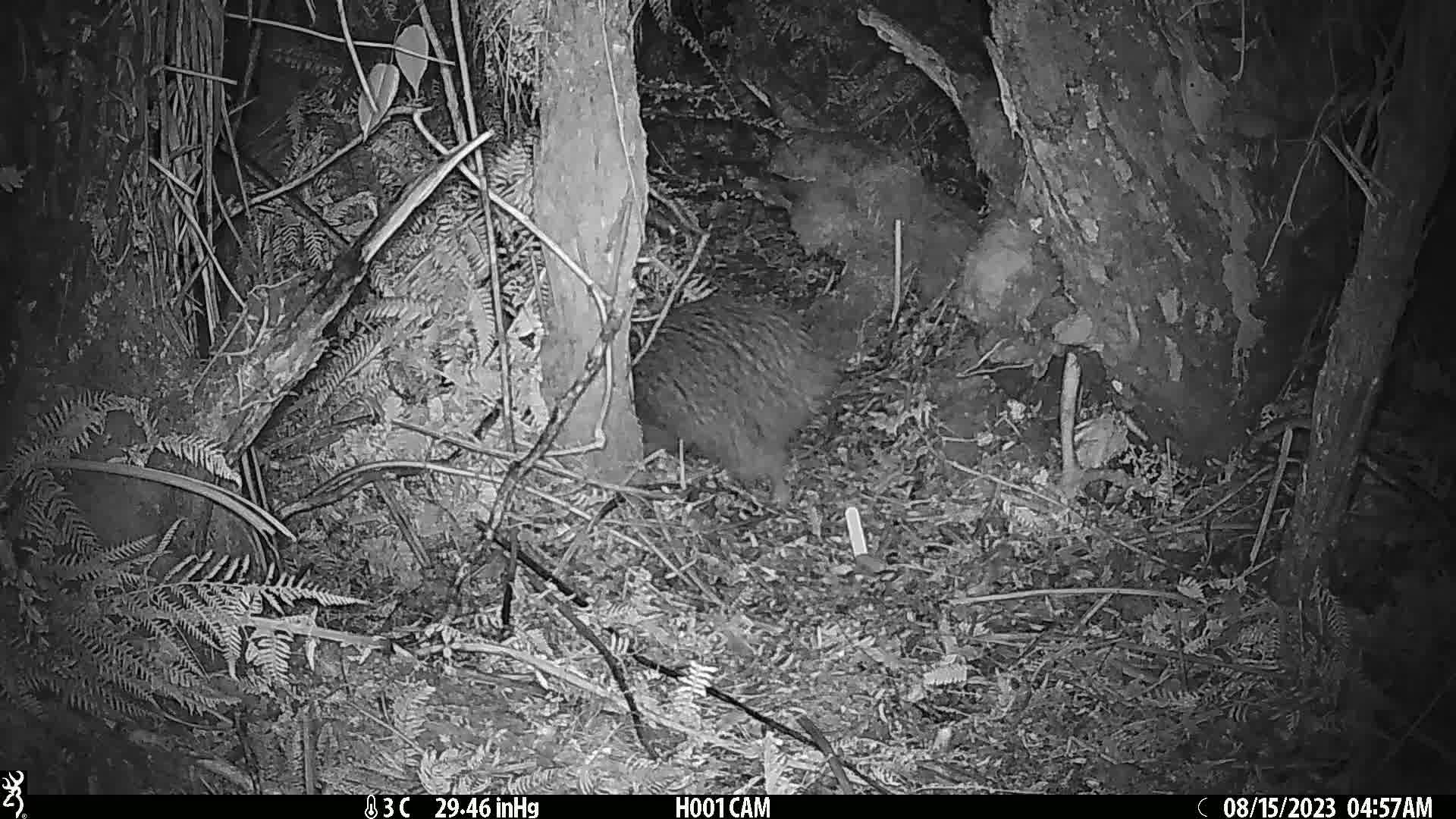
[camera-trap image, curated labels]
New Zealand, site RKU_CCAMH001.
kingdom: Animalia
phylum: Chordata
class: Aves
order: Apterygiformes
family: Apterygidae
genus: Apteryx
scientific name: Apteryx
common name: kiwi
Kiwi (Apteryx).